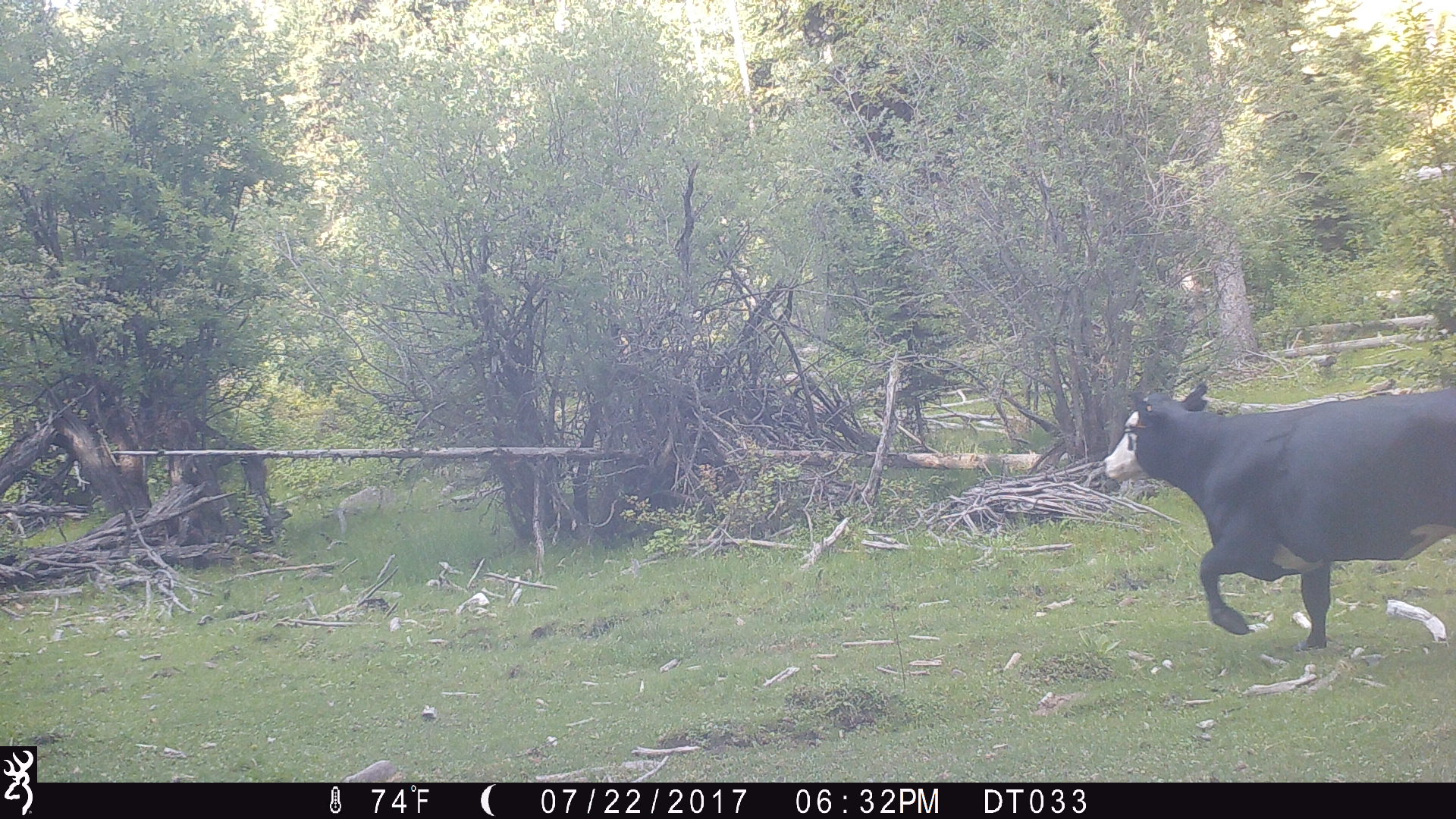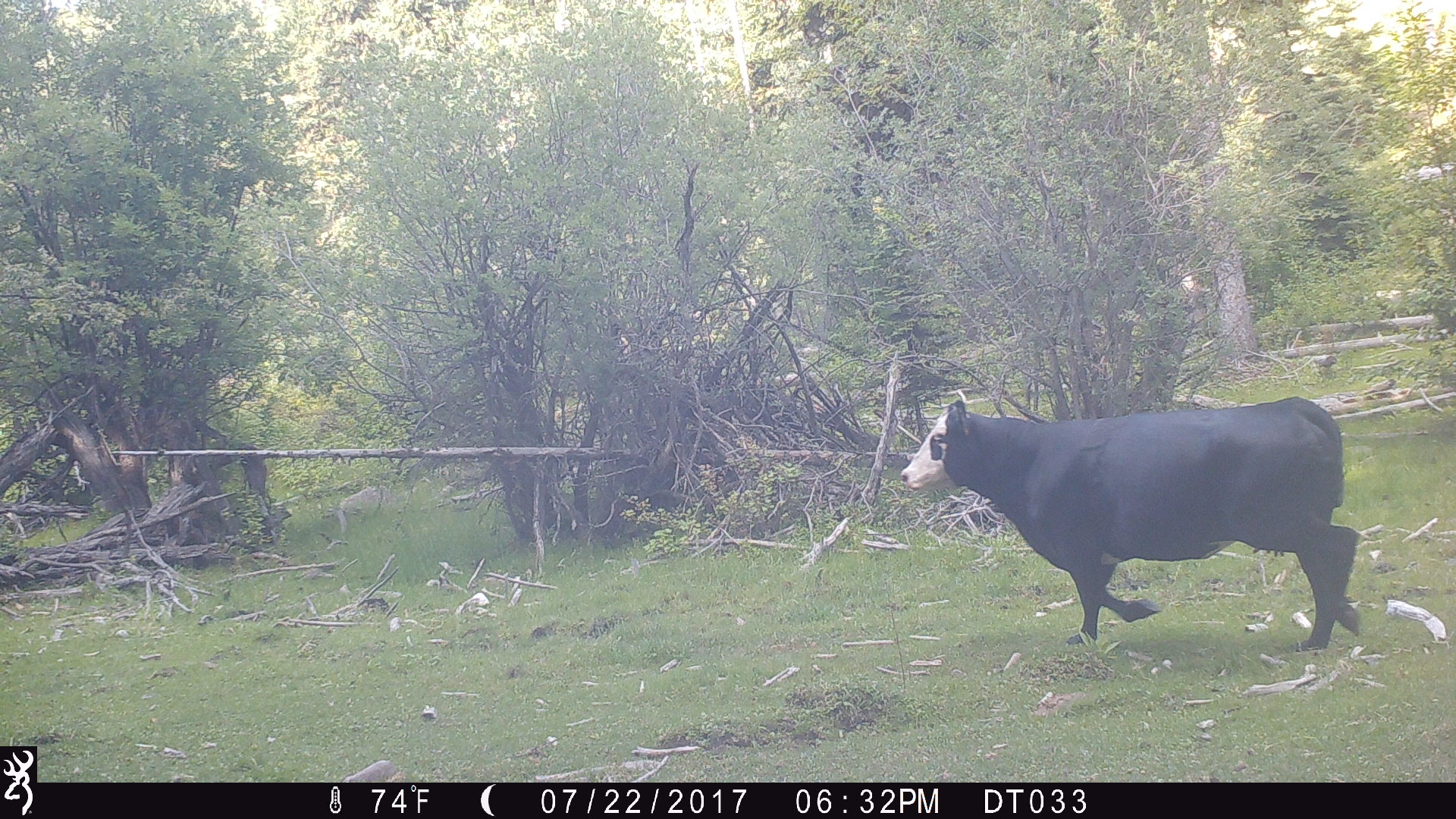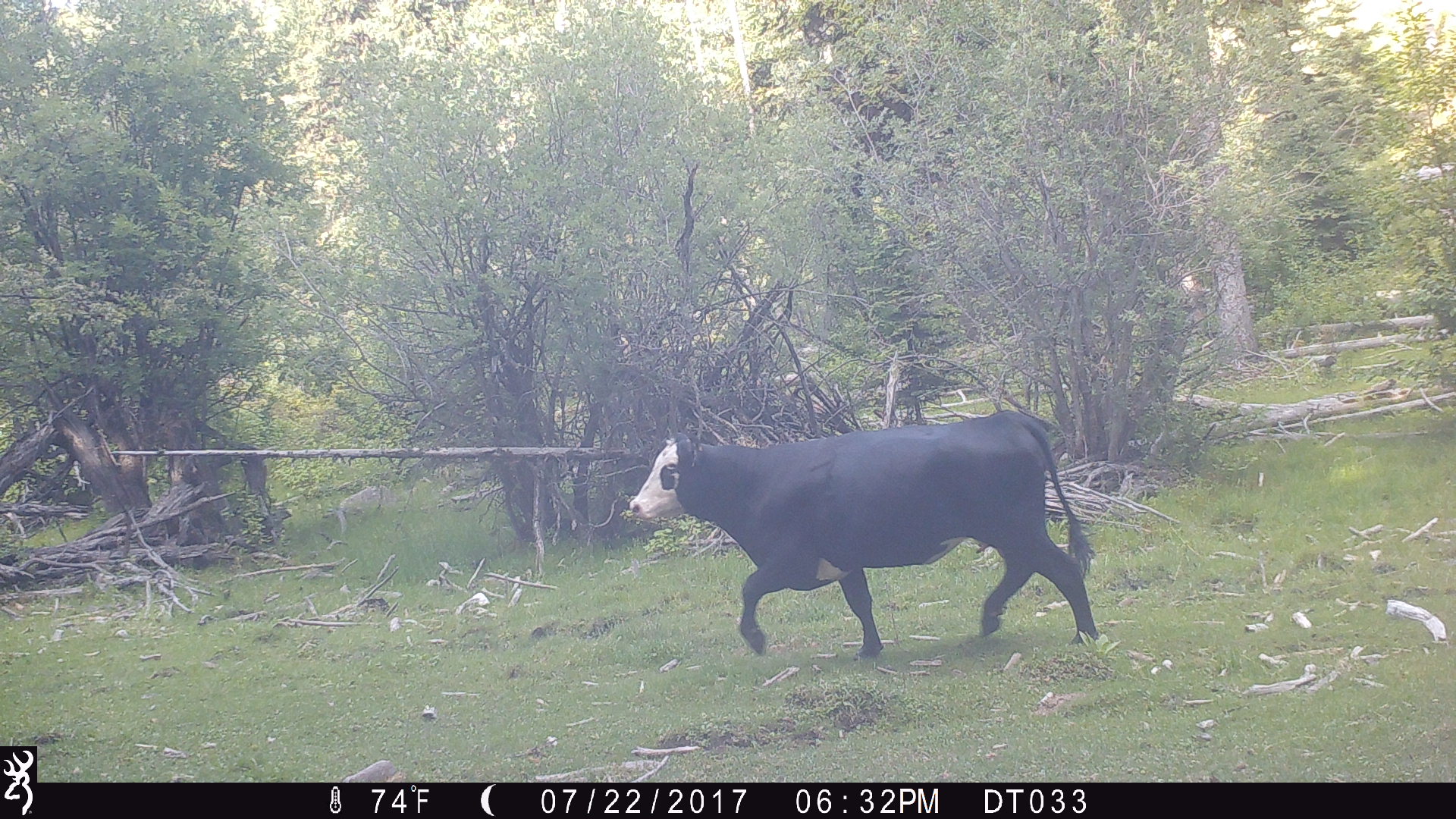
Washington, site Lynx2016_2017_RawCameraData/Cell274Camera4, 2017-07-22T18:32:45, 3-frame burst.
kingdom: Animalia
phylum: Chordata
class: Mammalia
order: Artiodactyla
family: Bovidae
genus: Bos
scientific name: Bos taurus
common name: domestic cattle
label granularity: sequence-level